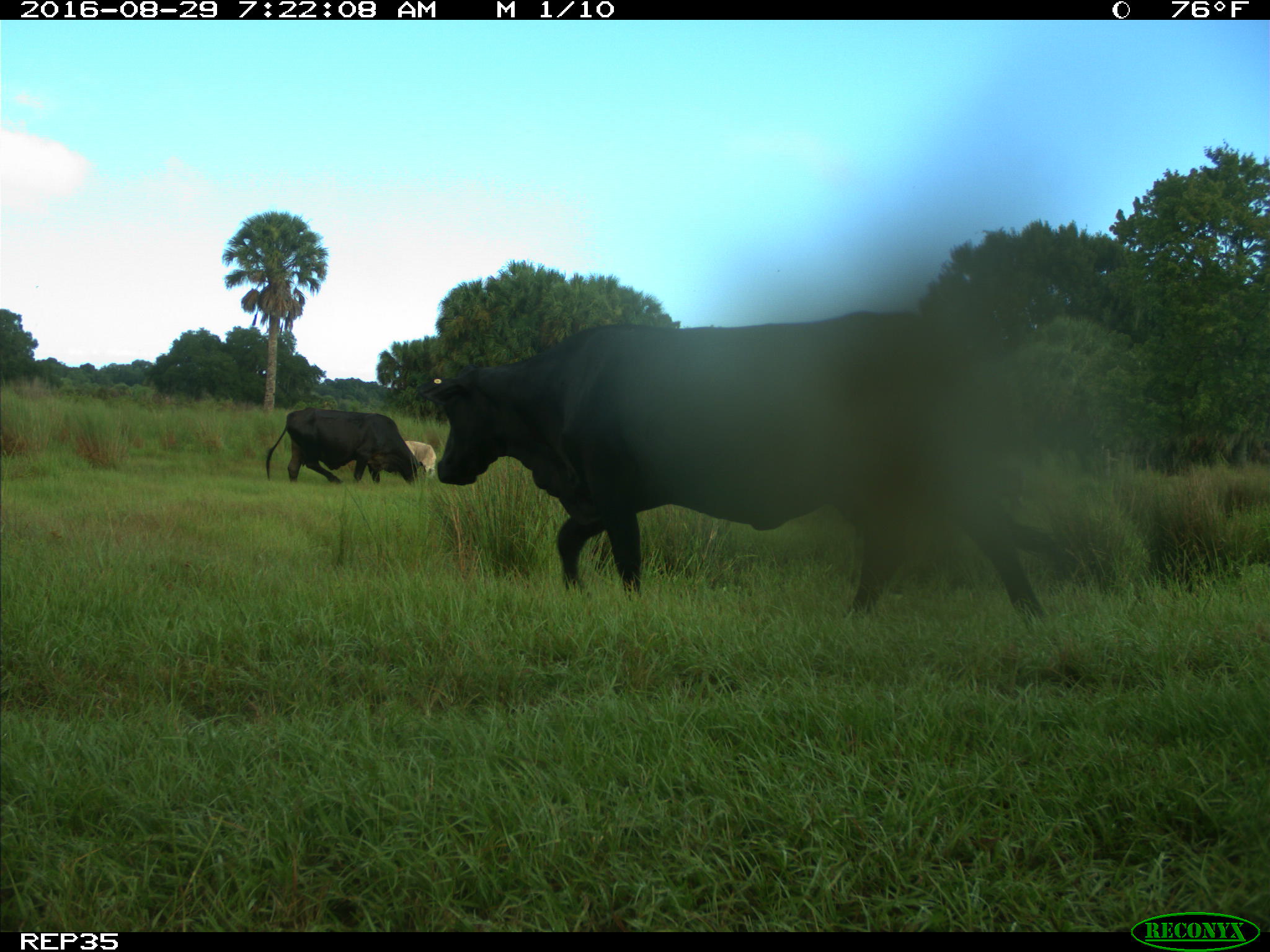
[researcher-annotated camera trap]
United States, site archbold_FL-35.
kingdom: Animalia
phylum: Chordata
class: Mammalia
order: Artiodactyla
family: Bovidae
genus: Bos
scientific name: Bos taurus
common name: domestic cow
Bos taurus (domestic cow).